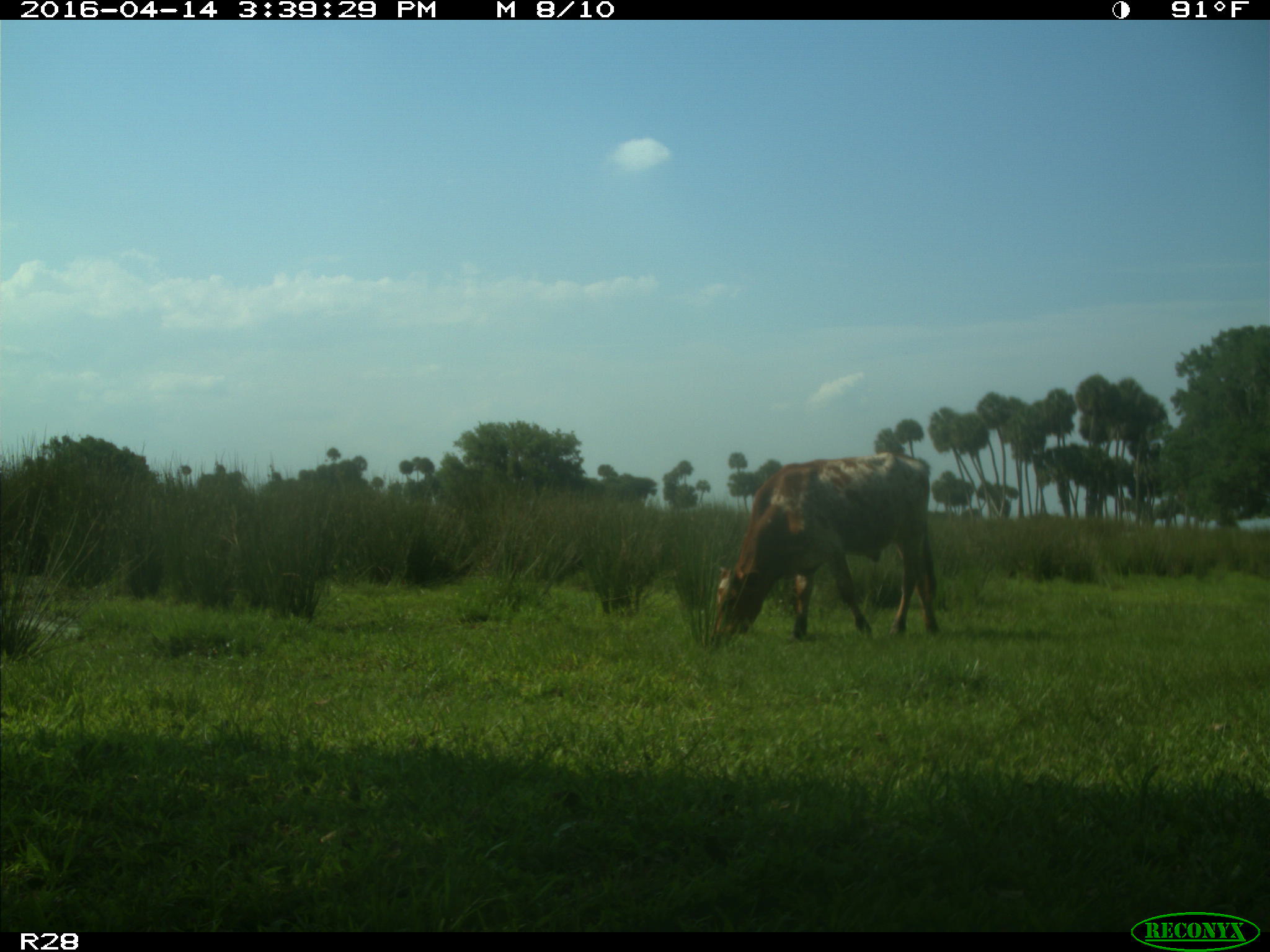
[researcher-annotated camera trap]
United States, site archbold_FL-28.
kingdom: Animalia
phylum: Chordata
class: Mammalia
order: Artiodactyla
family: Bovidae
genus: Bos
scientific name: Bos taurus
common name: domestic cow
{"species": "Bos taurus (domestic cow)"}